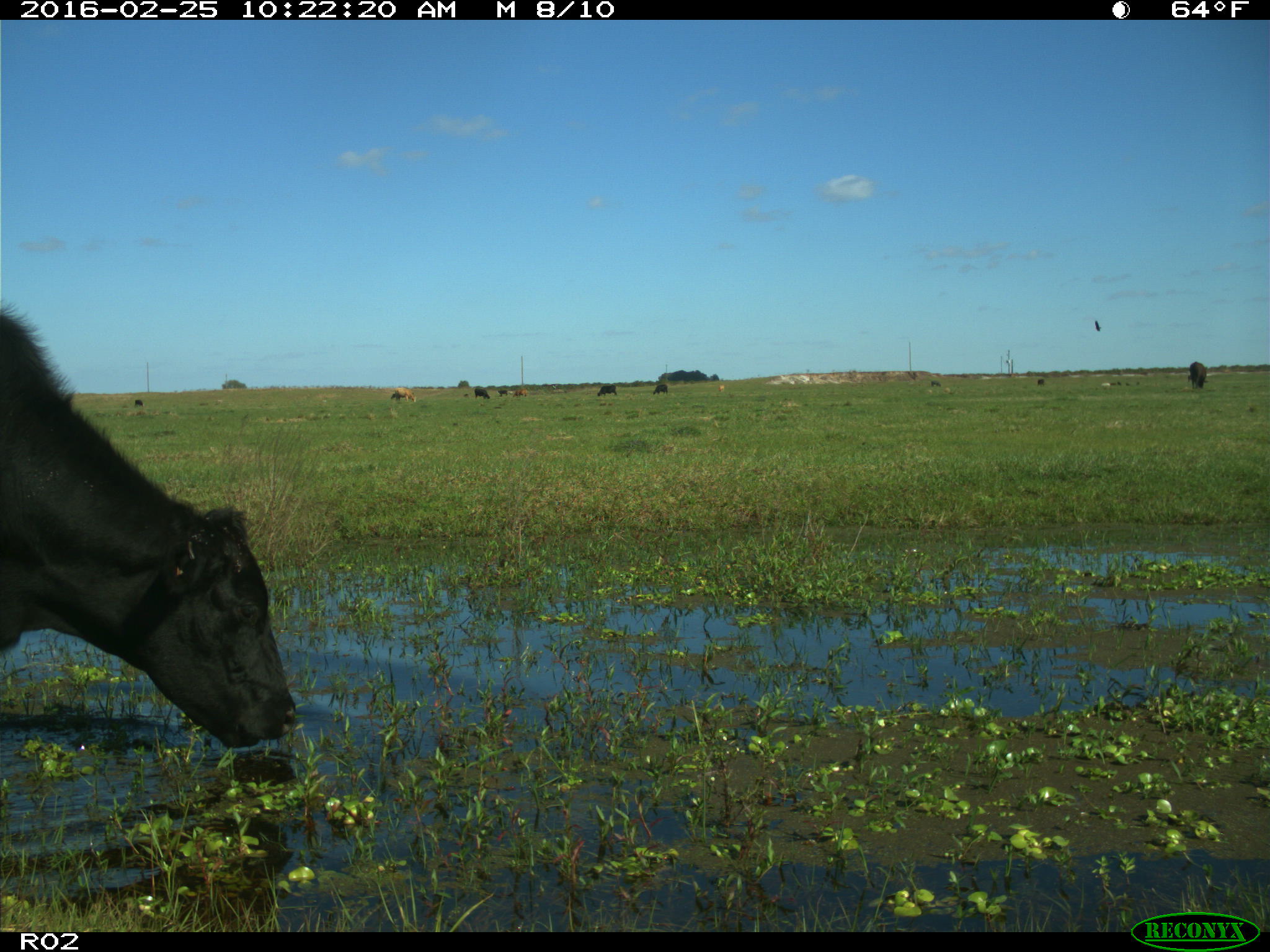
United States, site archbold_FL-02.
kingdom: Animalia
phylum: Chordata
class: Mammalia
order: Artiodactyla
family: Bovidae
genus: Bos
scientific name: Bos taurus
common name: domestic cow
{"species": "Bos taurus (domestic cow)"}